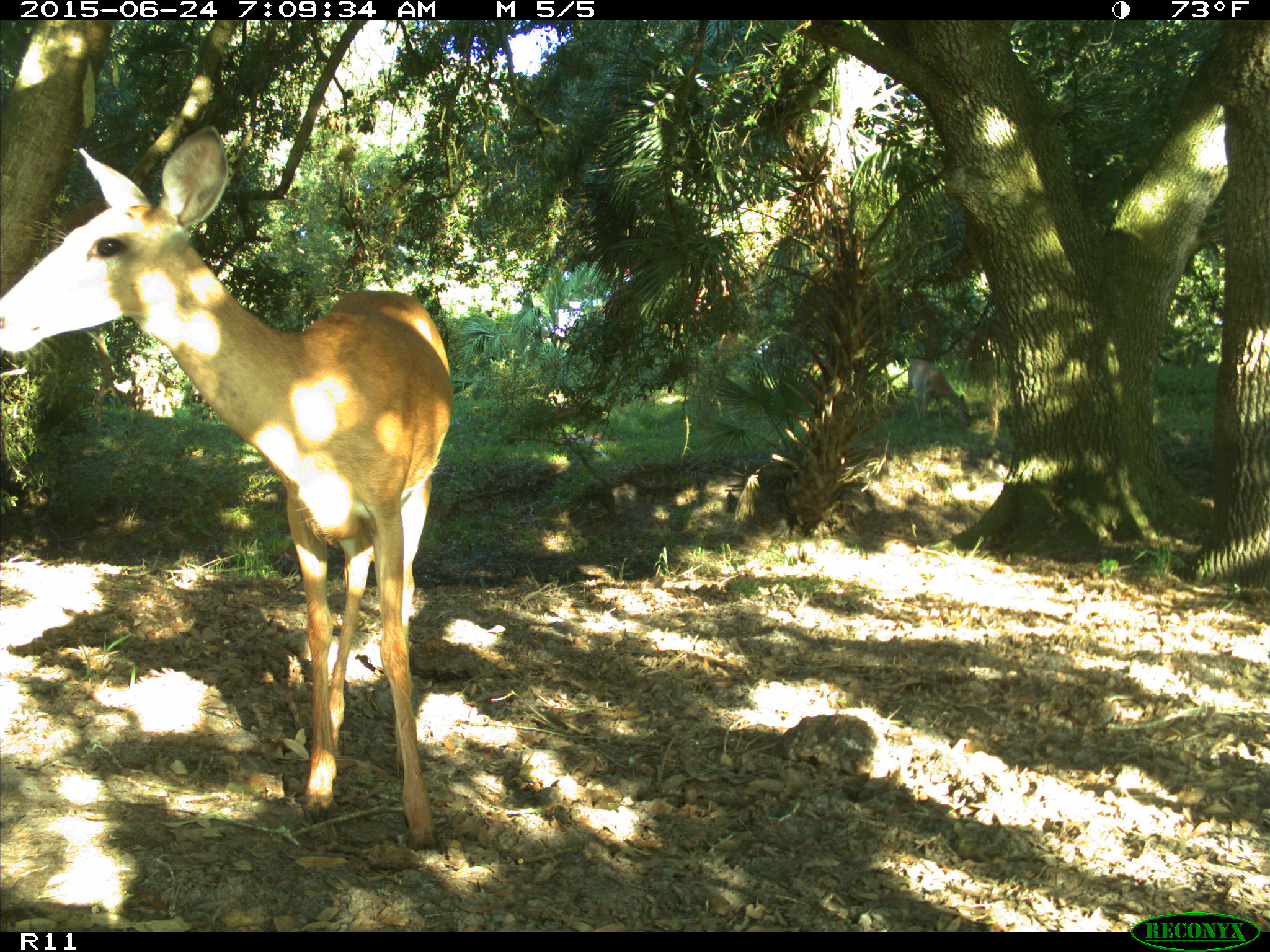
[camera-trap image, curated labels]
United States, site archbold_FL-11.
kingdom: Animalia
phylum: Chordata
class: Mammalia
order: Artiodactyla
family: Cervidae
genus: Odocoileus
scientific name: Odocoileus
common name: deer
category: unidentified deer